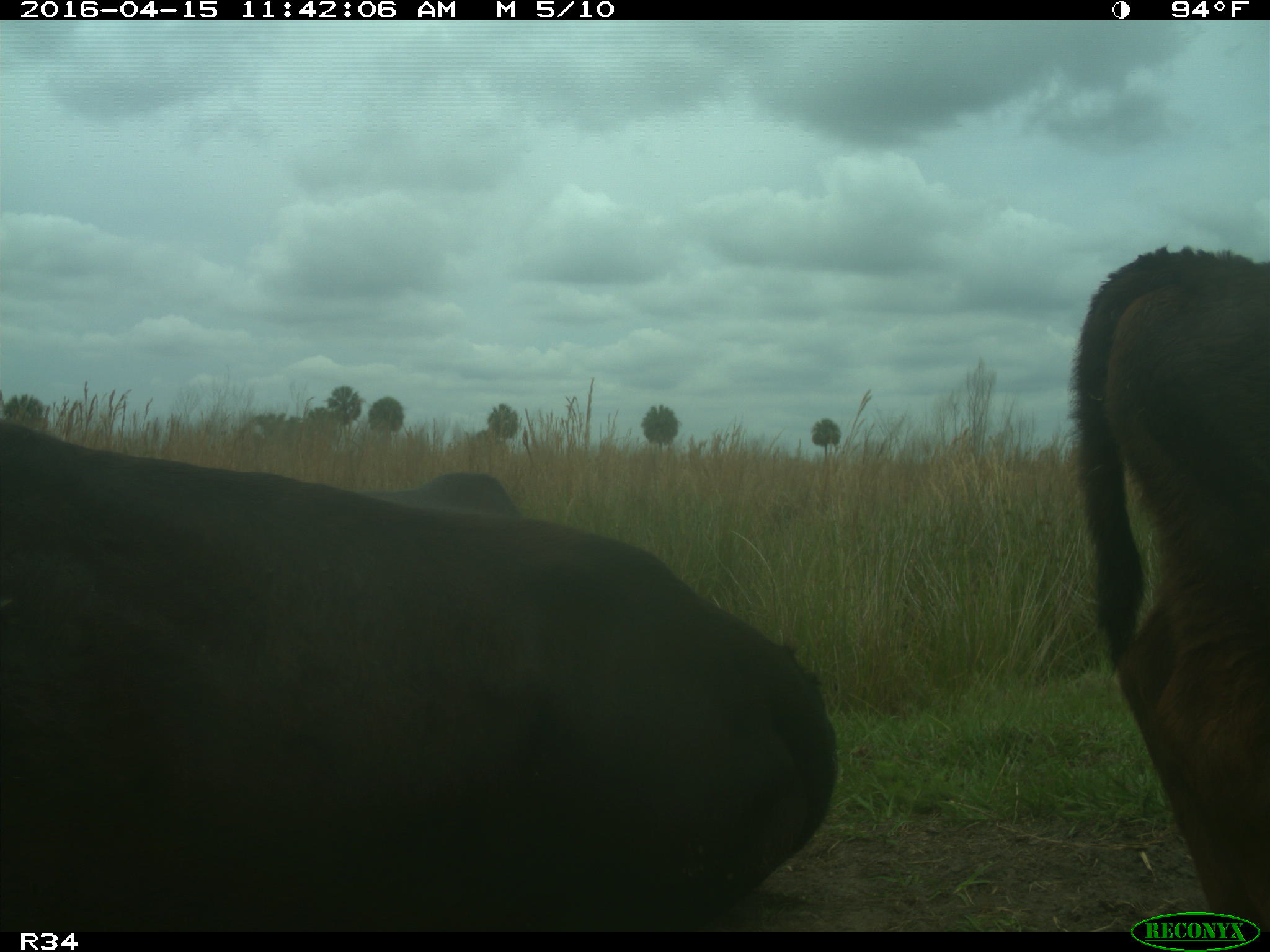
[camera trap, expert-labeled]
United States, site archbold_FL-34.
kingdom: Animalia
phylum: Chordata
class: Mammalia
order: Artiodactyla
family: Bovidae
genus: Bos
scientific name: Bos taurus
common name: domestic cow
Bos taurus (domestic cow).